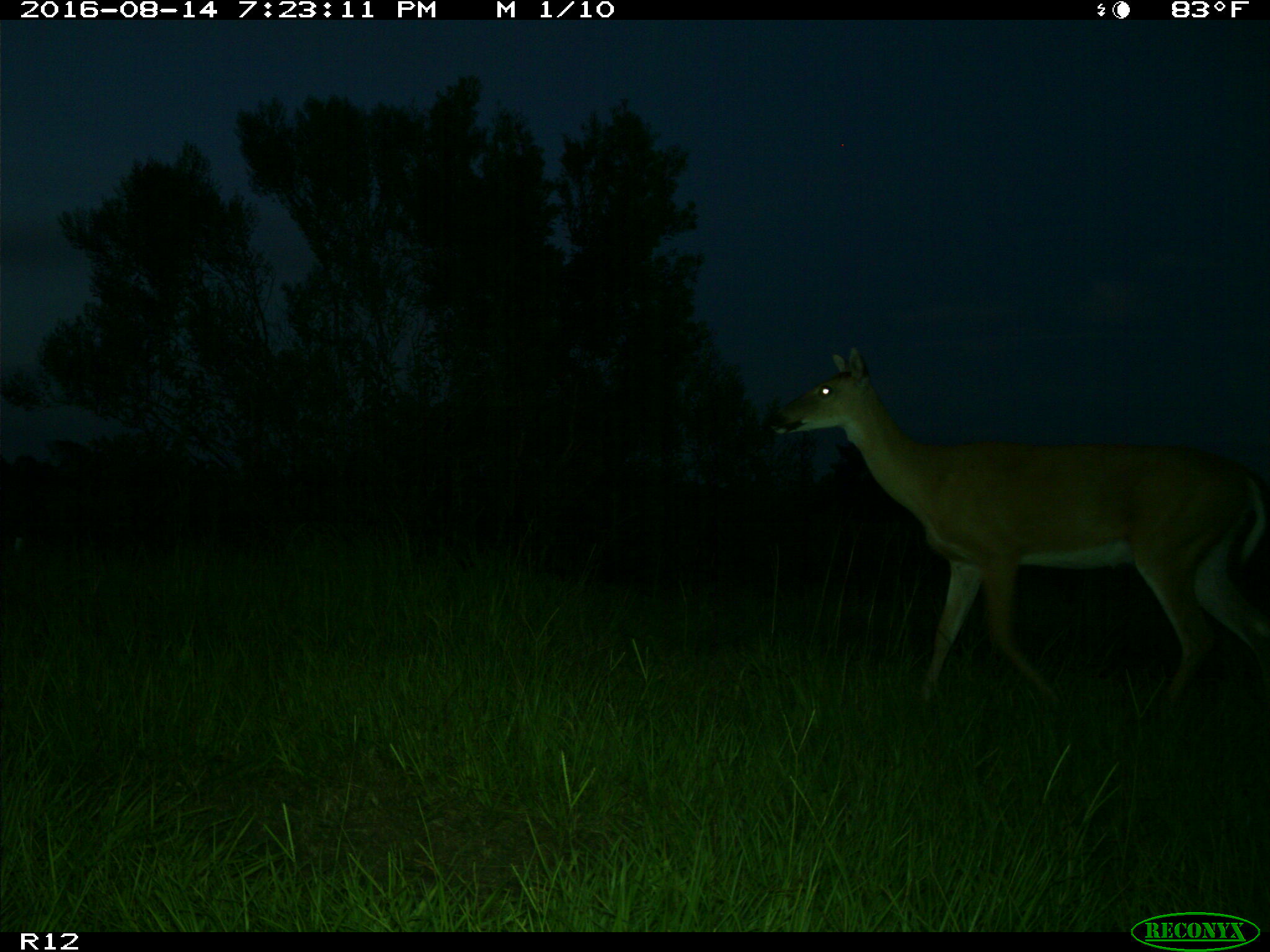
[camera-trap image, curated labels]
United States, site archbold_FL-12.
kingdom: Animalia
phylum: Chordata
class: Mammalia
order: Artiodactyla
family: Cervidae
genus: Odocoileus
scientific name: Odocoileus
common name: deer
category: unidentified deer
Unidentified deer (deer) (Odocoileus).